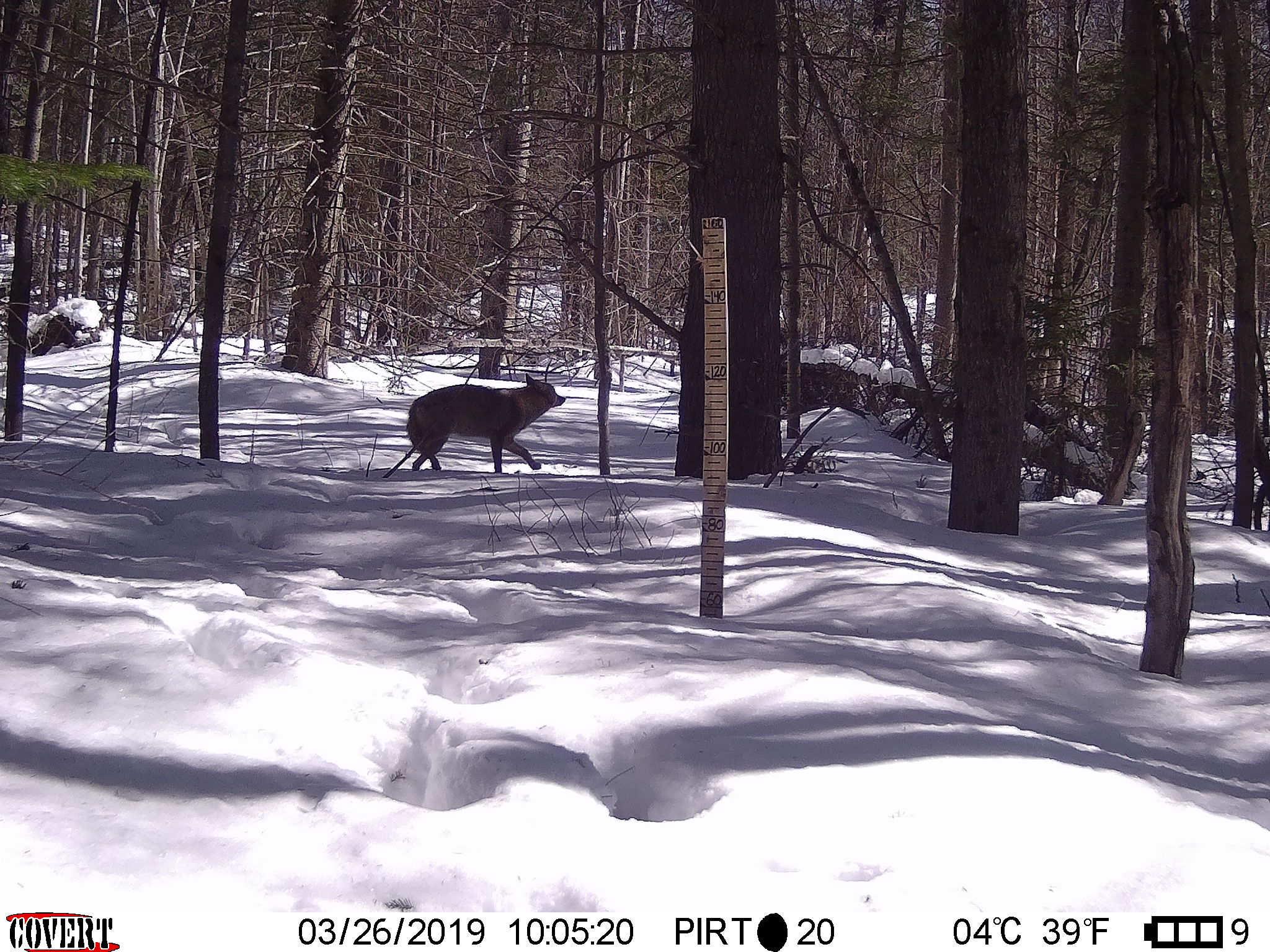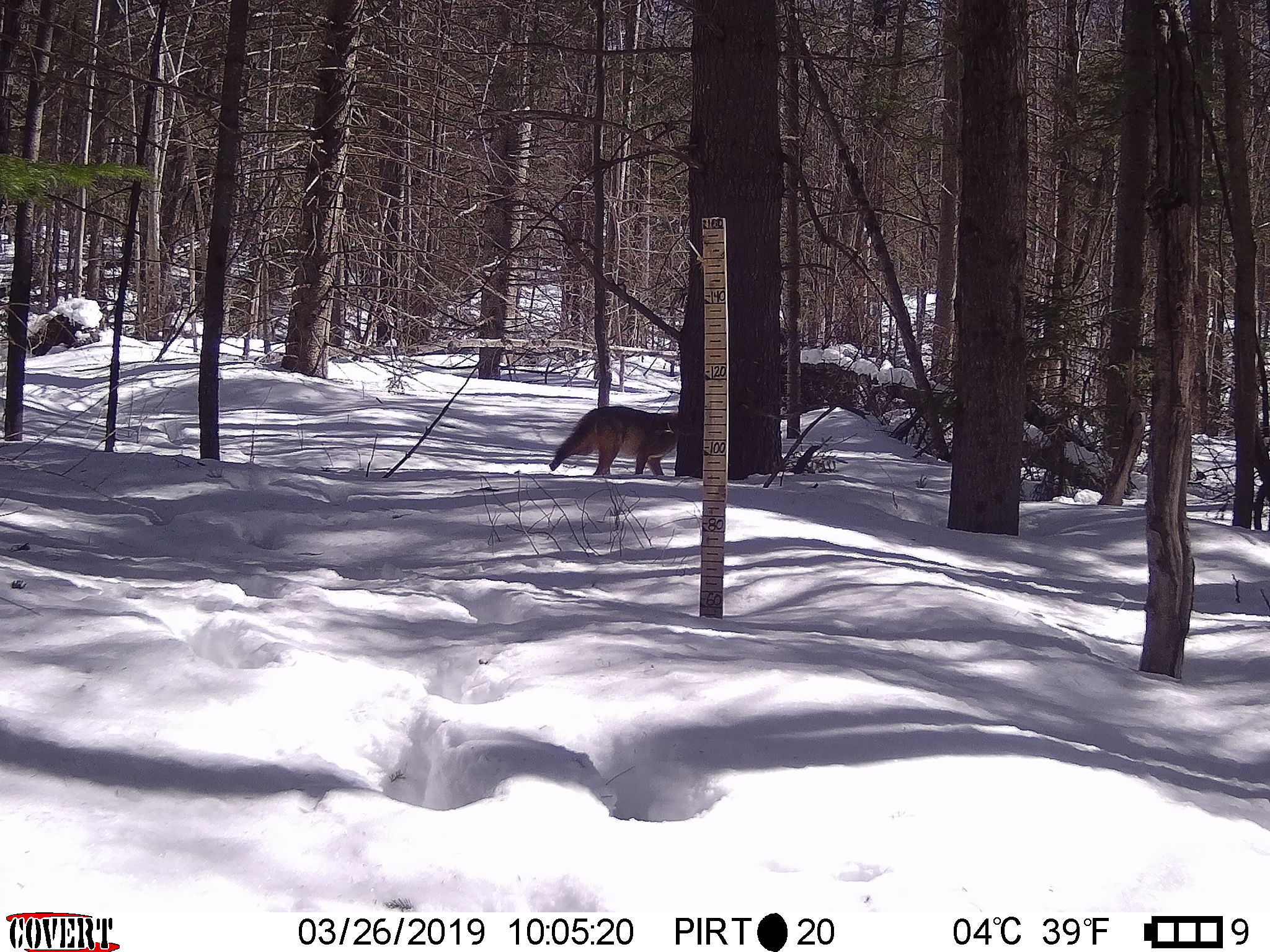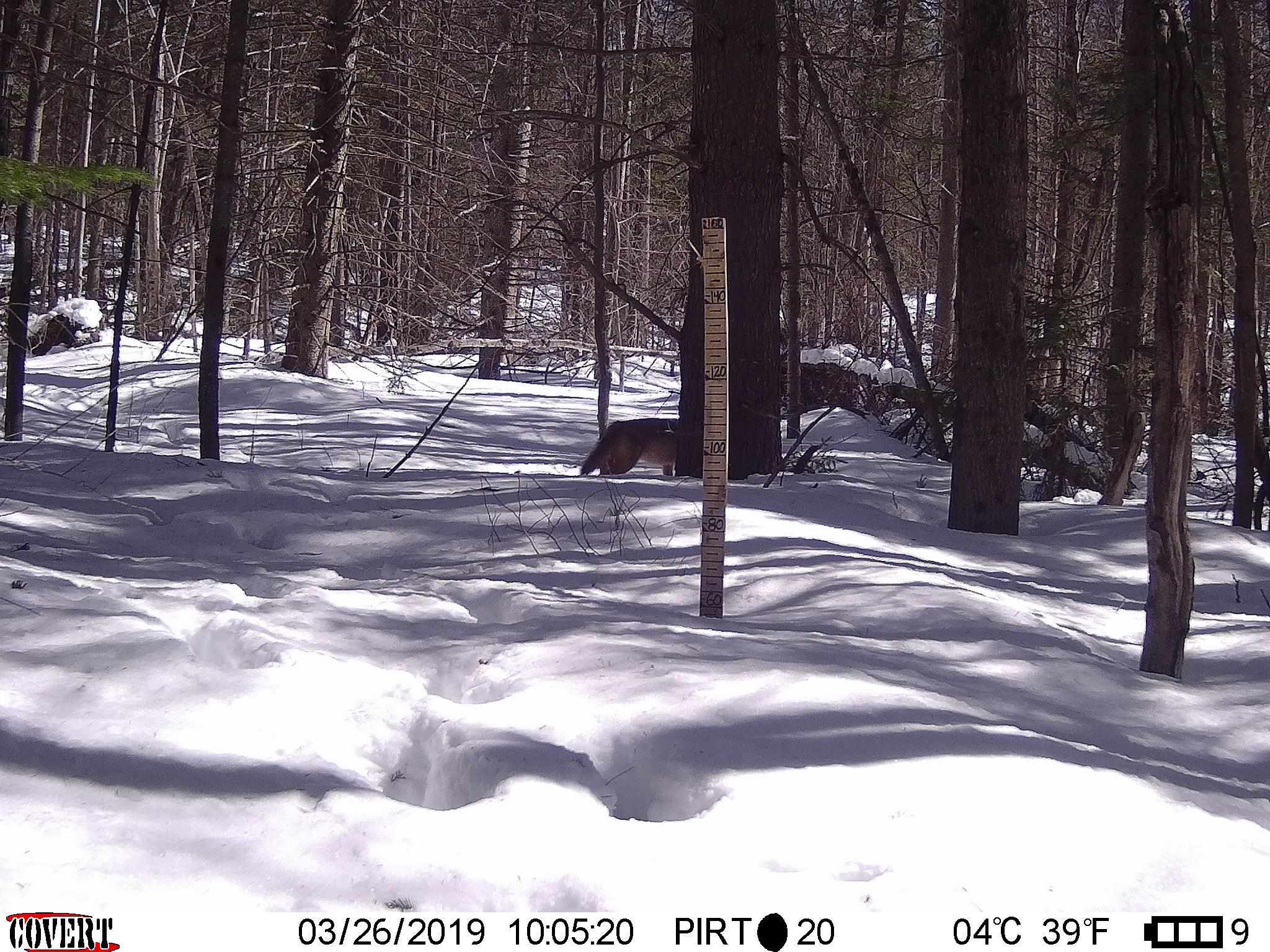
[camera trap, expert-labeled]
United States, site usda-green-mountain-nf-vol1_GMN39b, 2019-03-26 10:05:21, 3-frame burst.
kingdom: Animalia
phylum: Chordata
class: Mammalia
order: Carnivora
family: Canidae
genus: Canis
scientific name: Canis latrans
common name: coyote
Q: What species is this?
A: Coyote (Canis latrans).